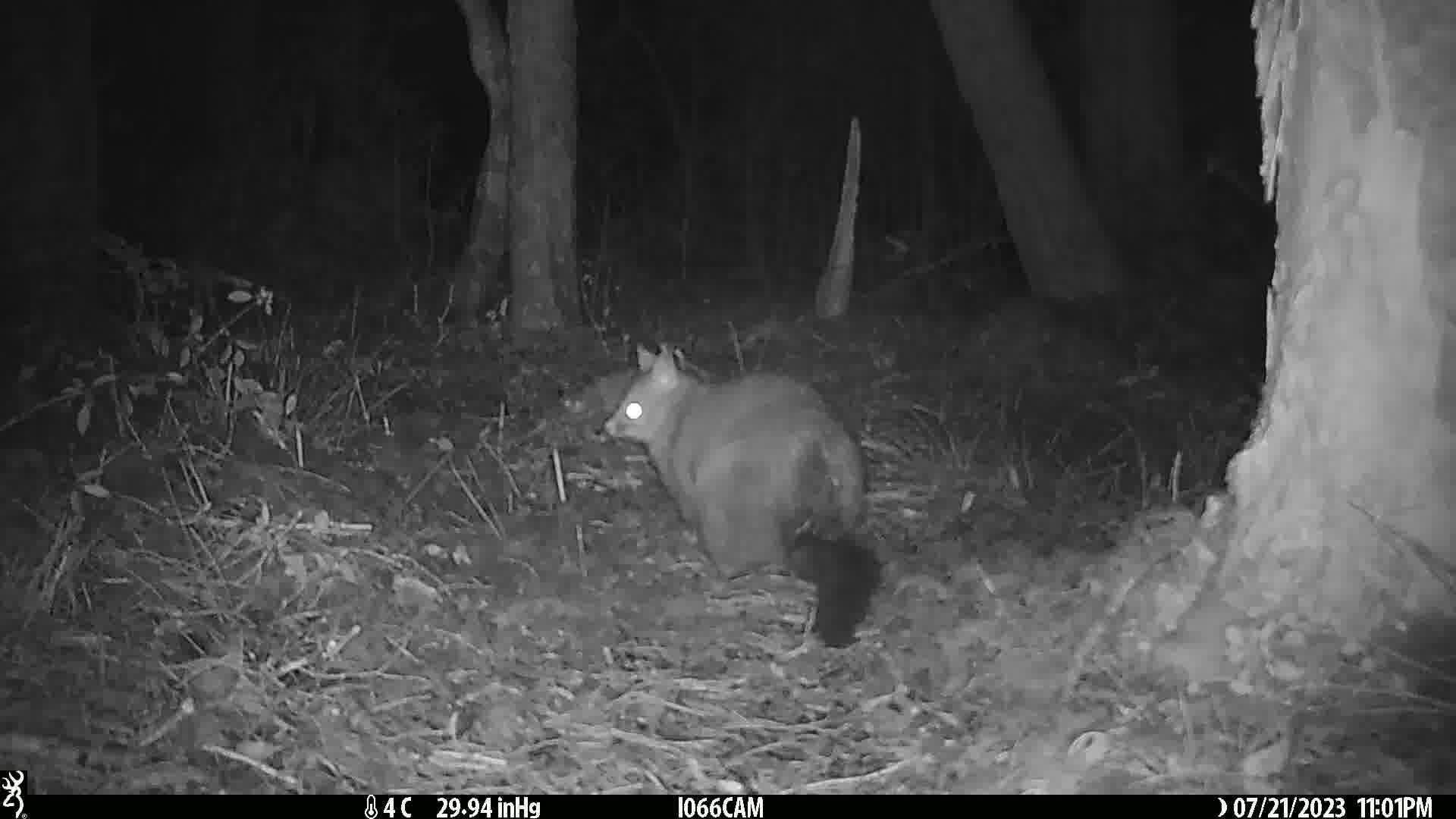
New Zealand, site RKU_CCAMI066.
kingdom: Animalia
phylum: Chordata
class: Mammalia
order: Diprotodontia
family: Phalangeridae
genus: Trichosurus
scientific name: Trichosurus vulpecula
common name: common brushtail possum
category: possum